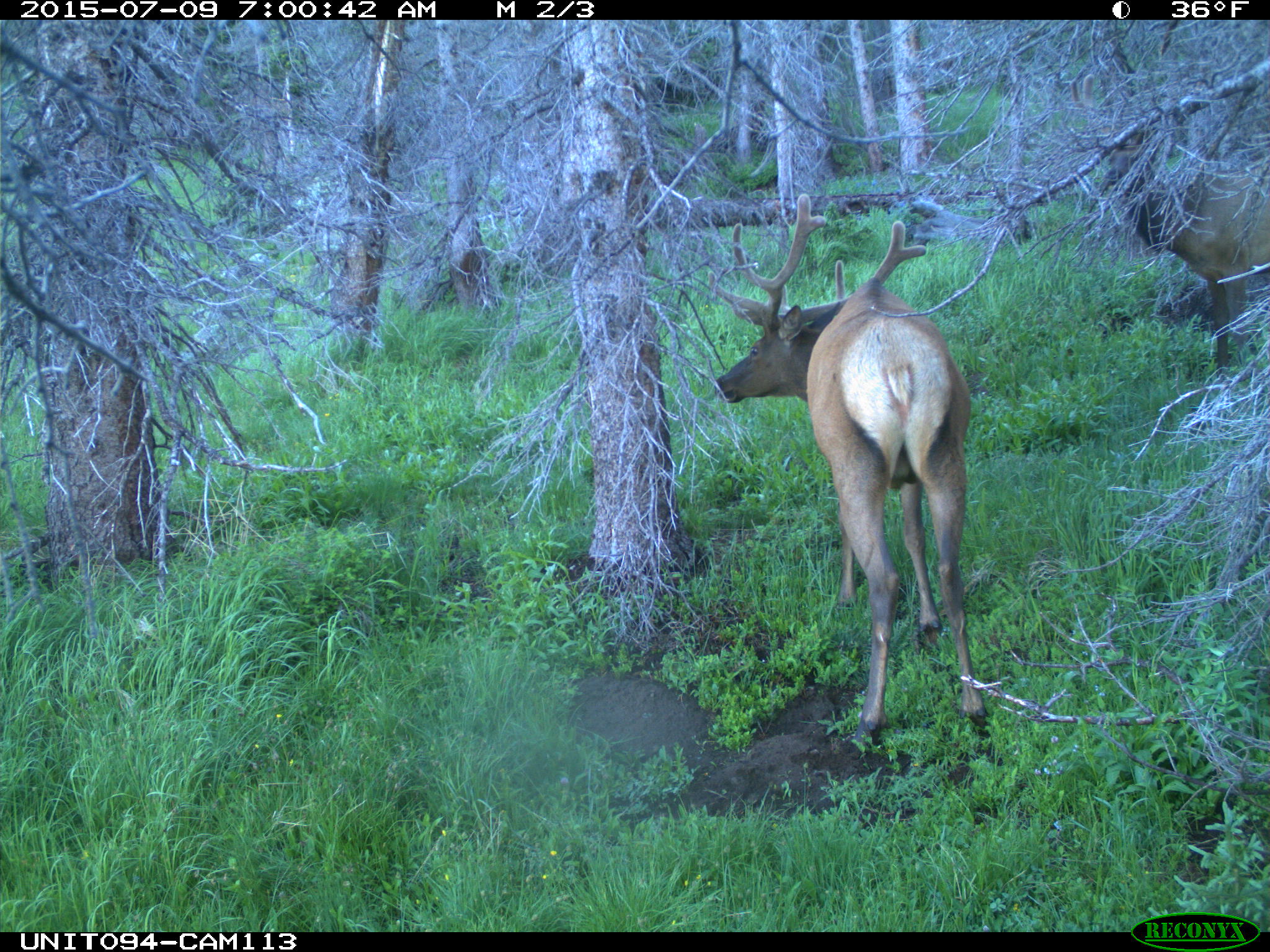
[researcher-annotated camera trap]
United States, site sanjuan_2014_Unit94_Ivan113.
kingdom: Animalia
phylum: Chordata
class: Mammalia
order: Artiodactyla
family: Cervidae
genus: Cervus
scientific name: Cervus elaphus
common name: red deer